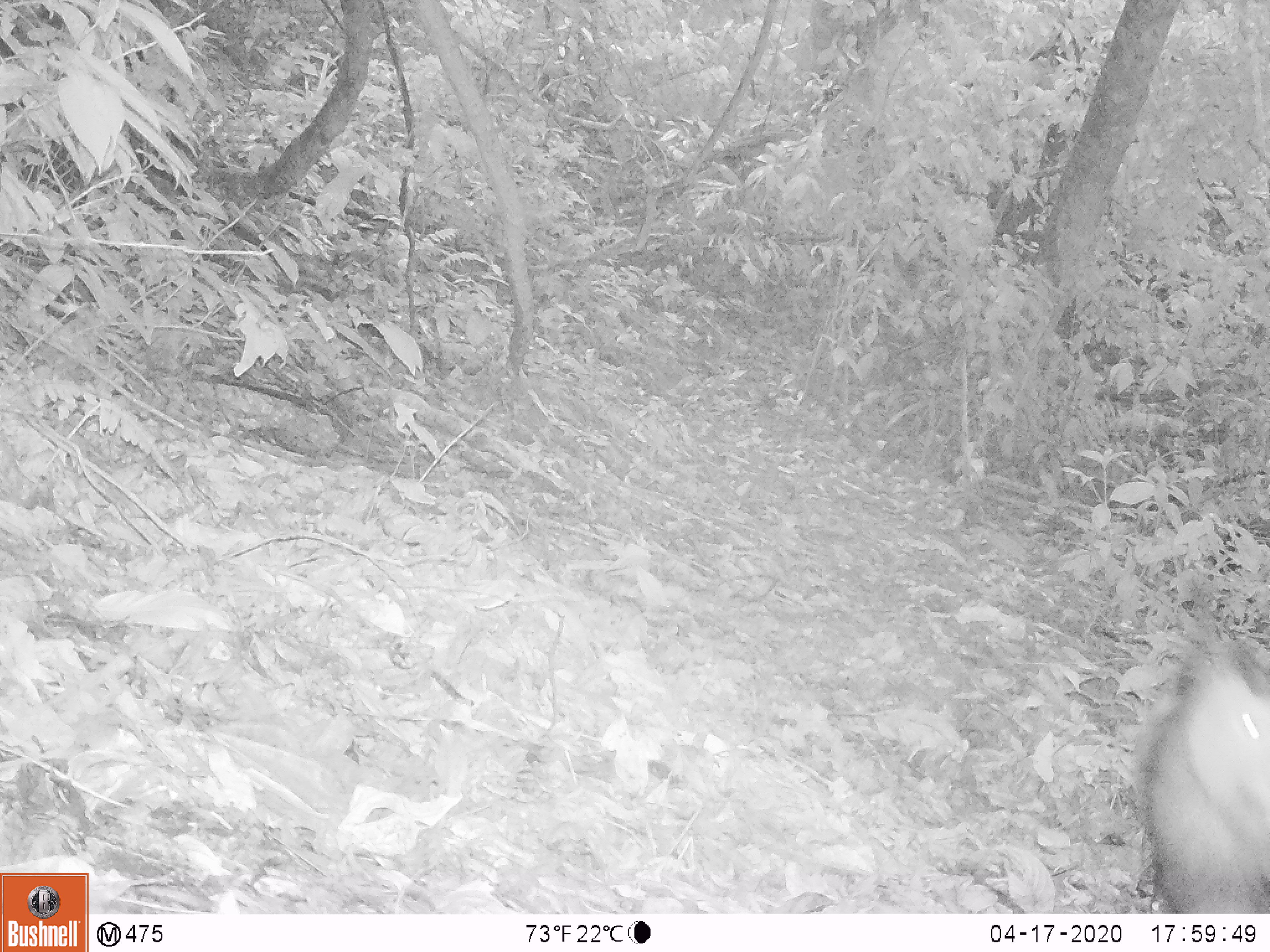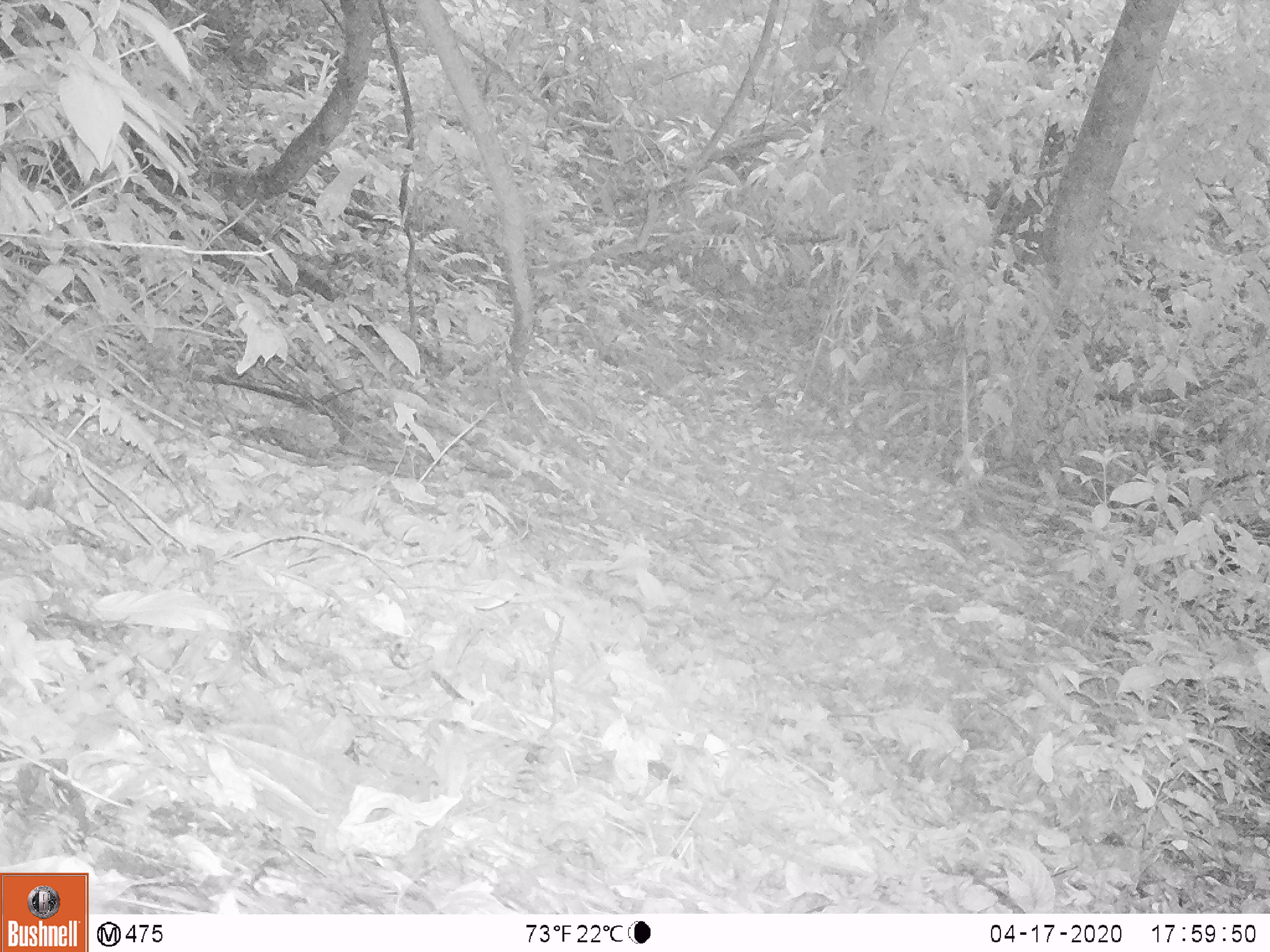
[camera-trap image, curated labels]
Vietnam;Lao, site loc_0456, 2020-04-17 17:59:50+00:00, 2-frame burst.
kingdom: Animalia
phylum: Chordata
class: Mammalia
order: Primates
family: Cercopithecidae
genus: Macaca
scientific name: Macaca nemestrina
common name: pig-tailed macaque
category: pig tailed macaque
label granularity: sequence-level